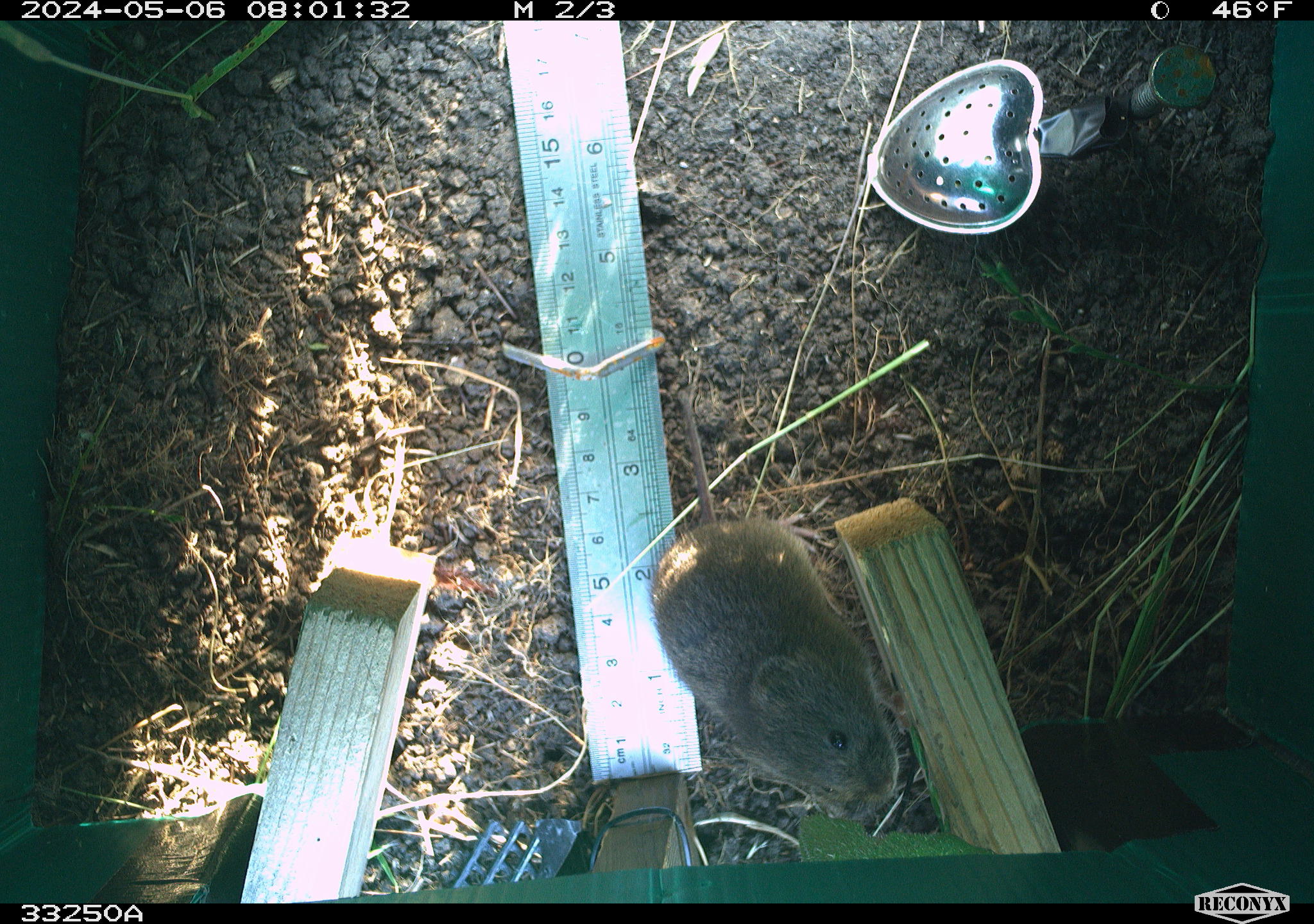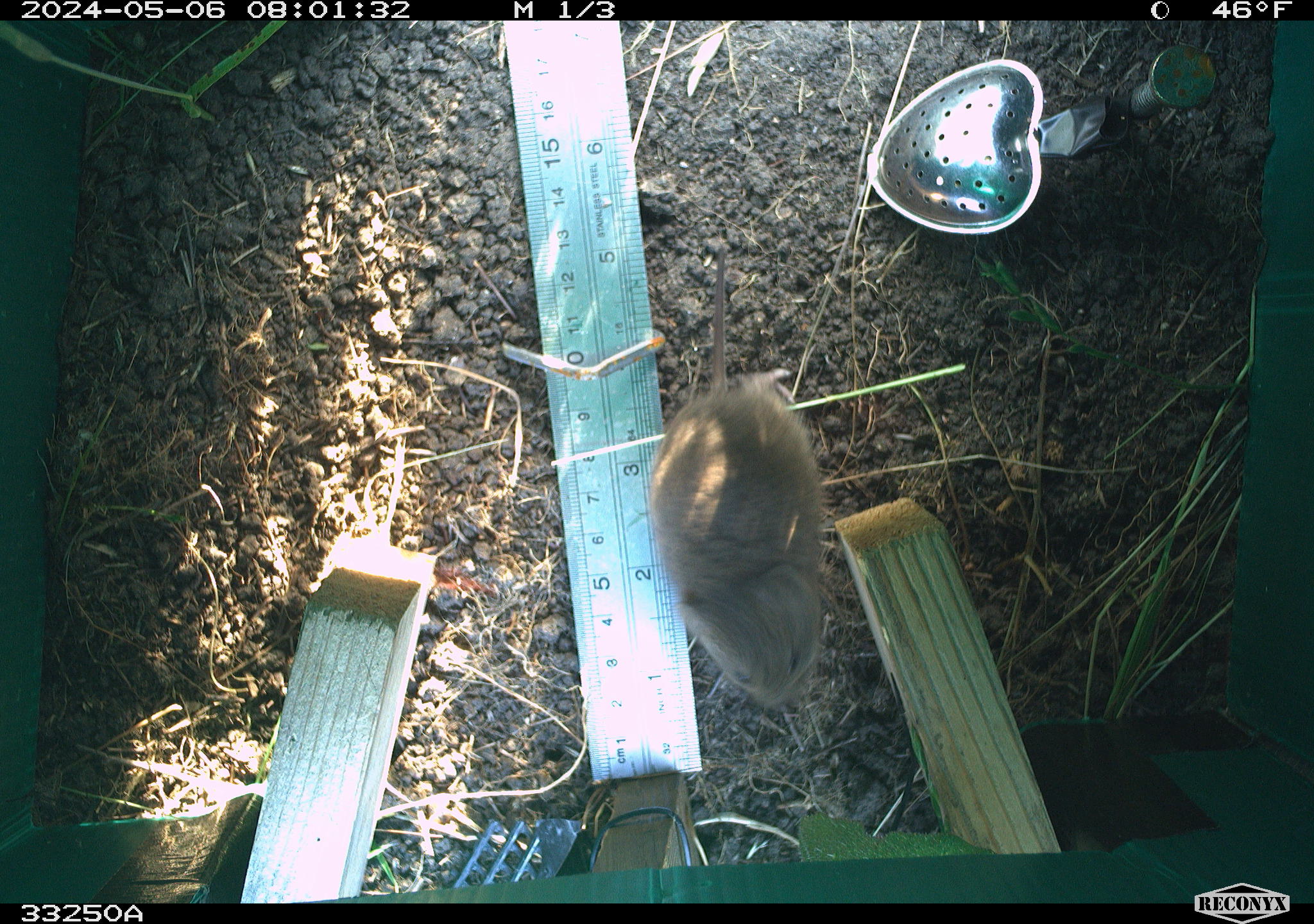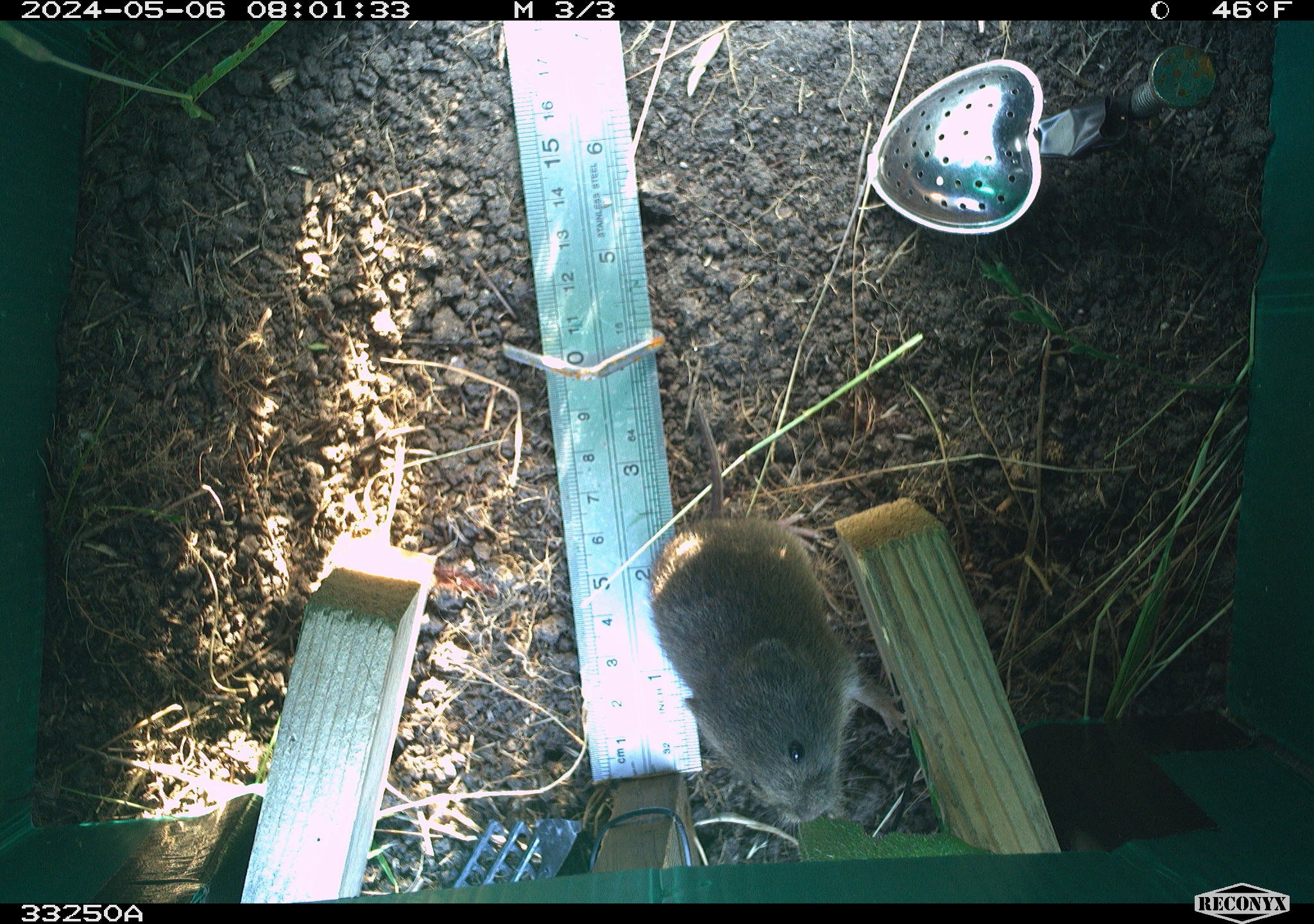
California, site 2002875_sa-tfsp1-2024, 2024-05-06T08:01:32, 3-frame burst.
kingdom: Animalia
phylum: Chordata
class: Mammalia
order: Rodentia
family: Cricetidae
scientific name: Arvicolinae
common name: voles, lemmings, and muskrats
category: arvicolinae subfamily